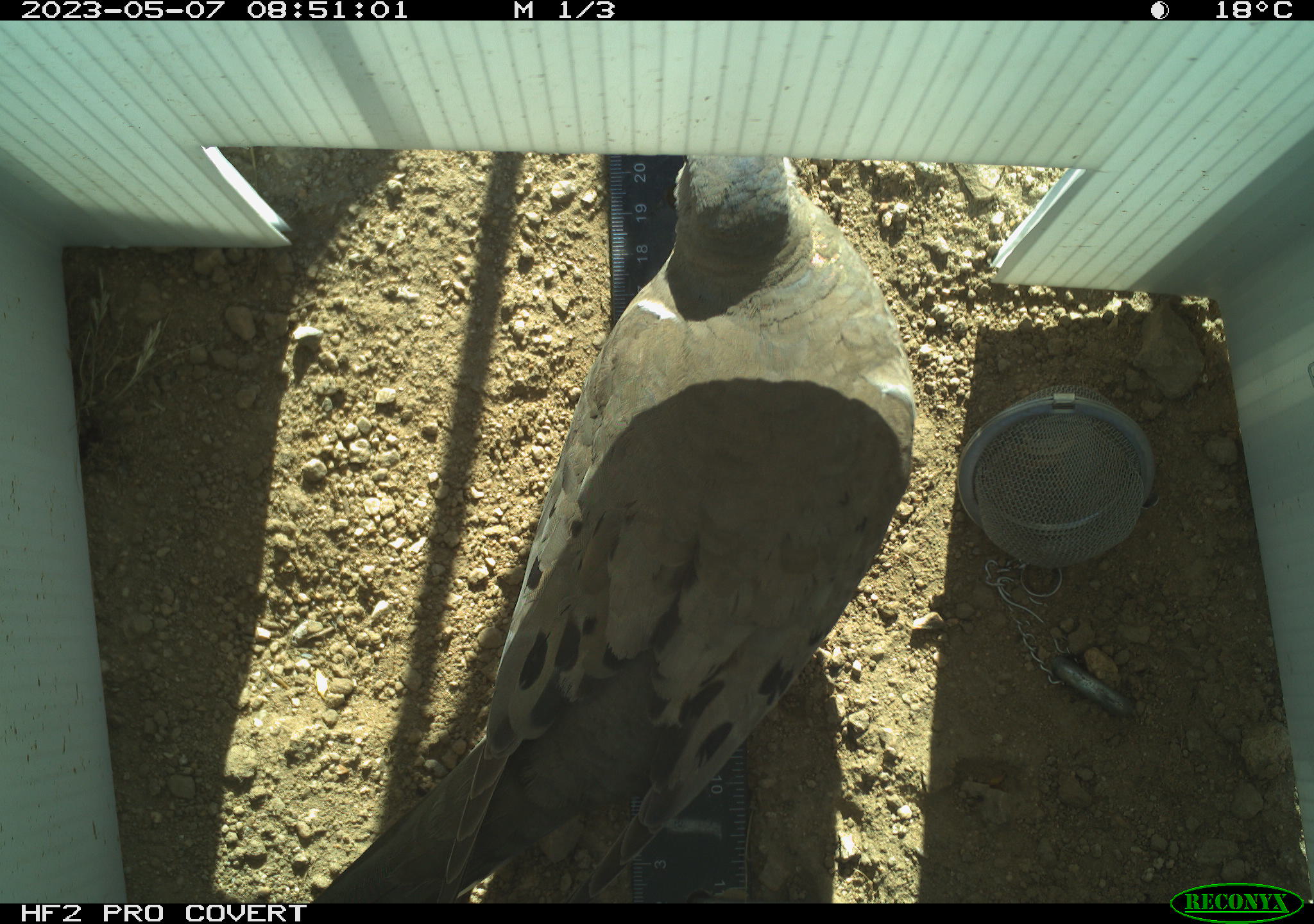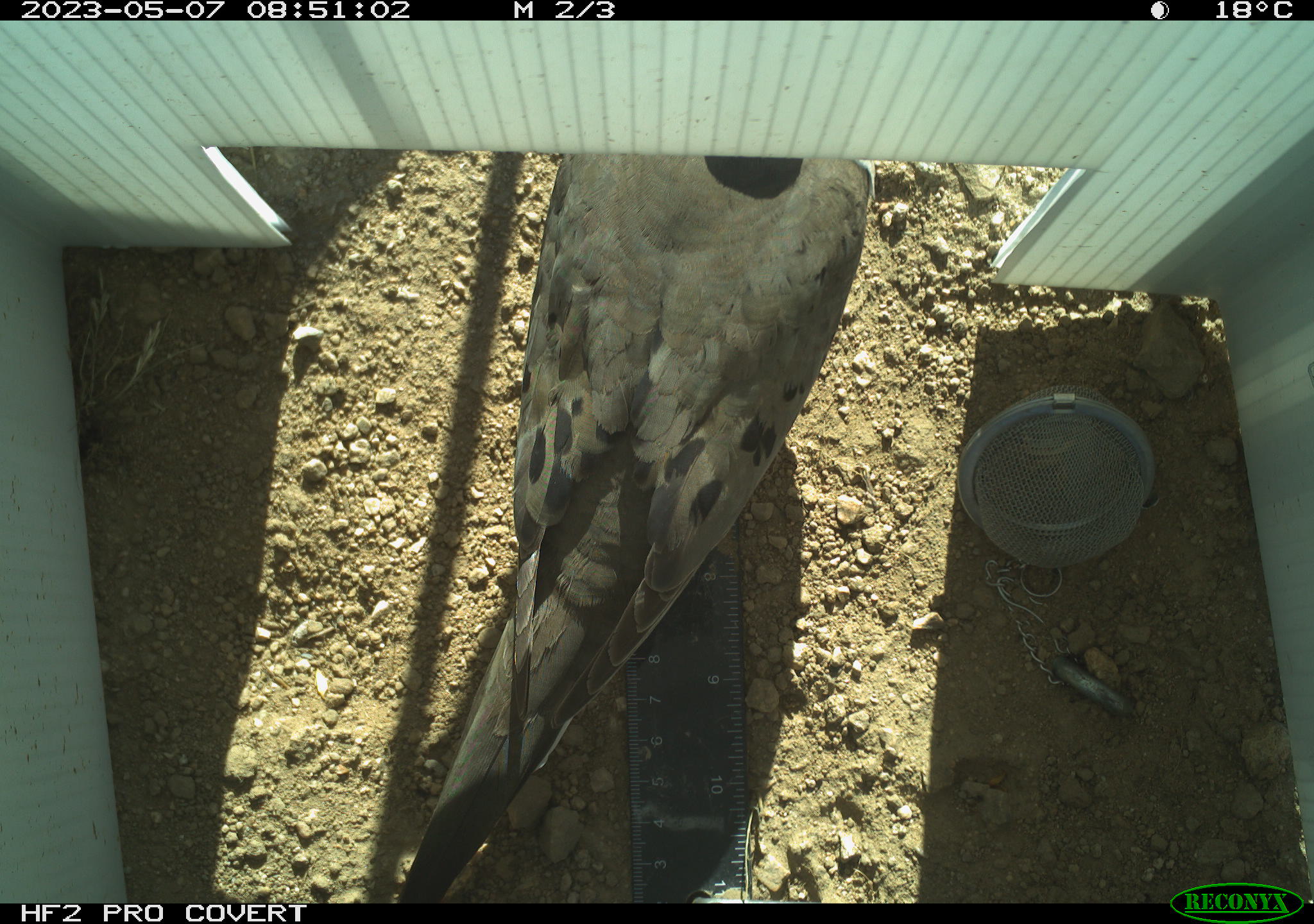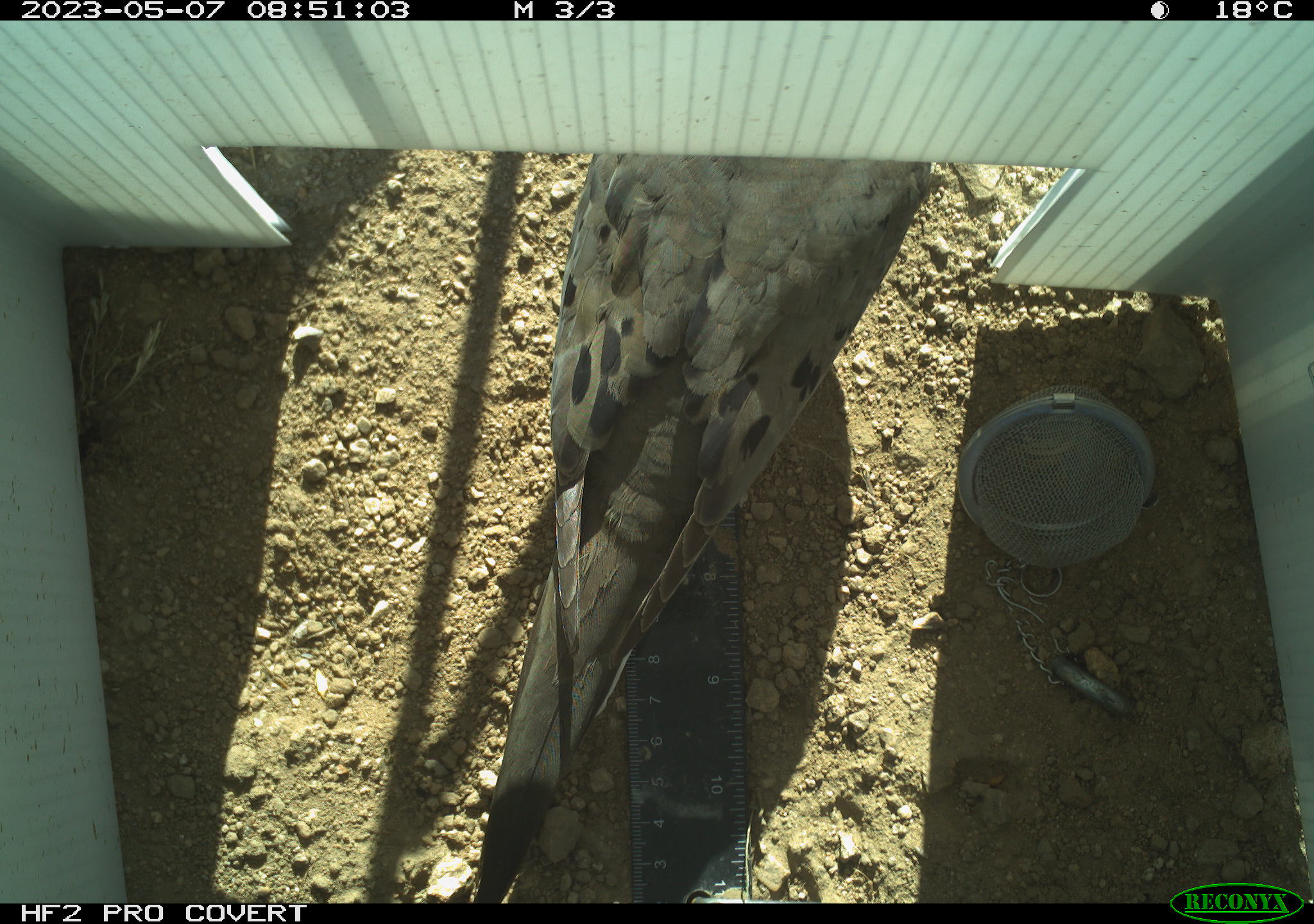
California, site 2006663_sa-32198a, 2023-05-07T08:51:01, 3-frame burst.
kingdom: Animalia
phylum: Chordata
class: Aves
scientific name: Aves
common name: bird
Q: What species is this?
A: Bird (Aves).